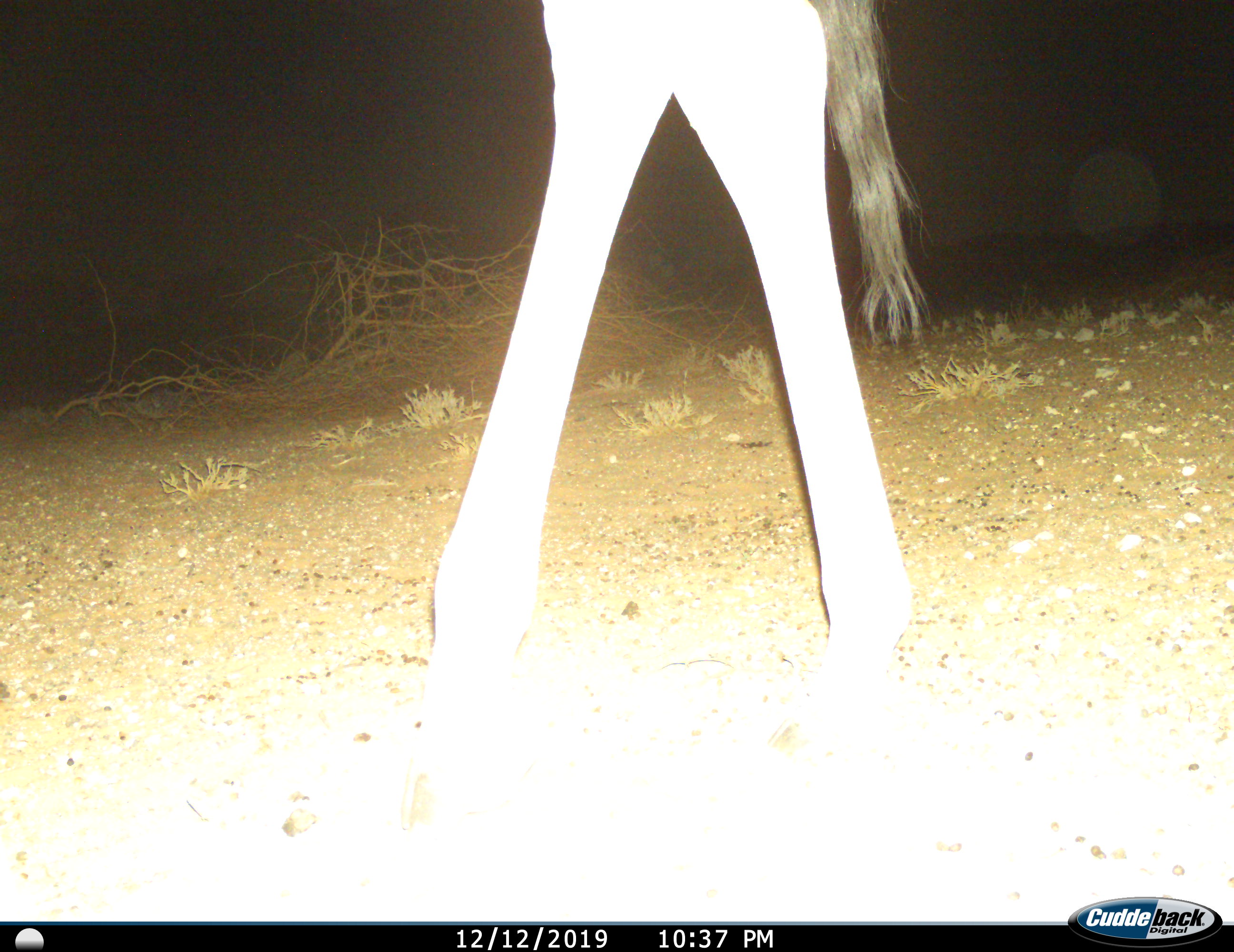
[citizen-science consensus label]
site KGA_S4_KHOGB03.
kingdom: Animalia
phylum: Chordata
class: Mammalia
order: Artiodactyla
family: Giraffidae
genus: Giraffa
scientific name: Giraffa camelopardalis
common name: giraffe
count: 1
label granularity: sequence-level